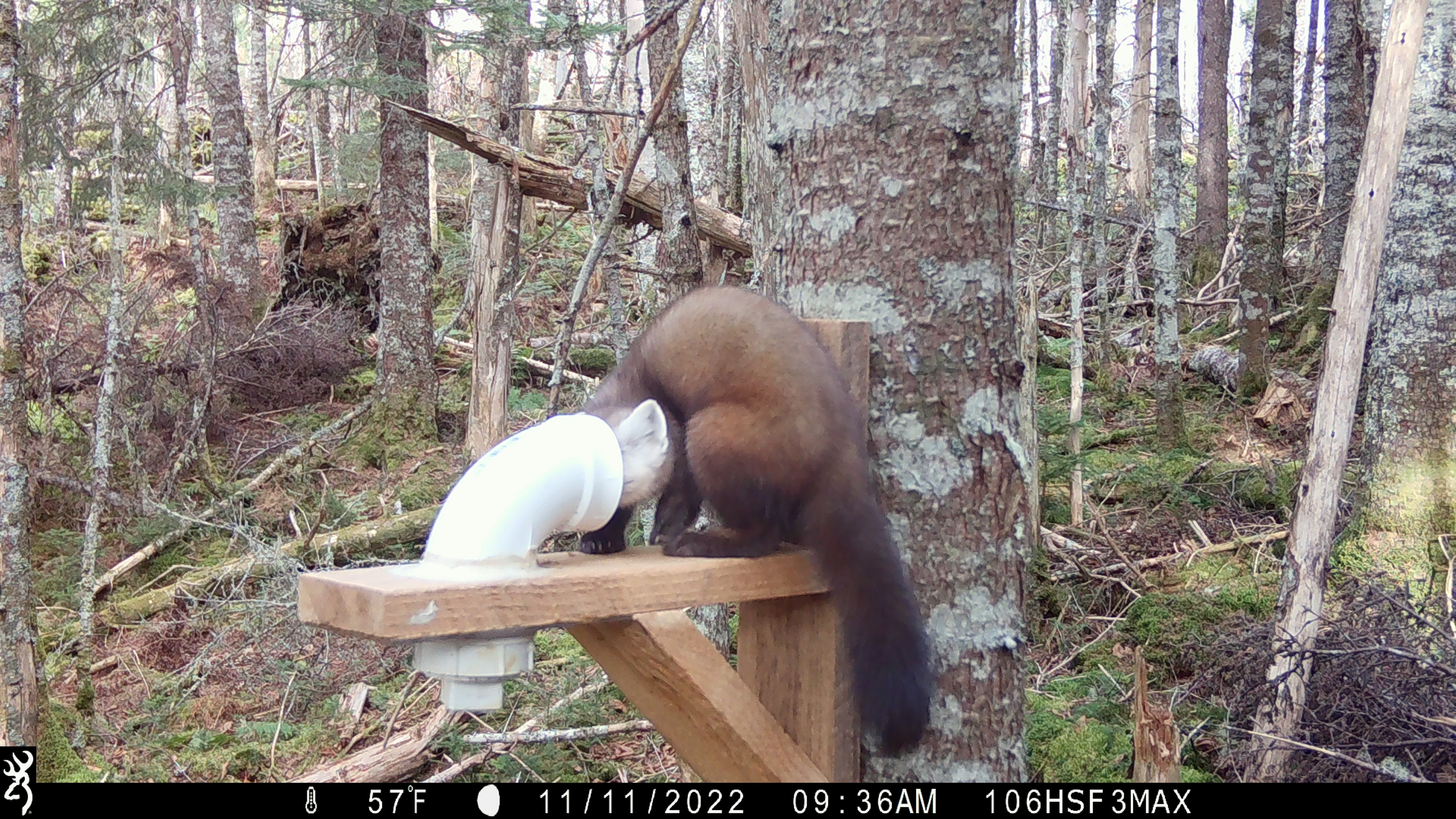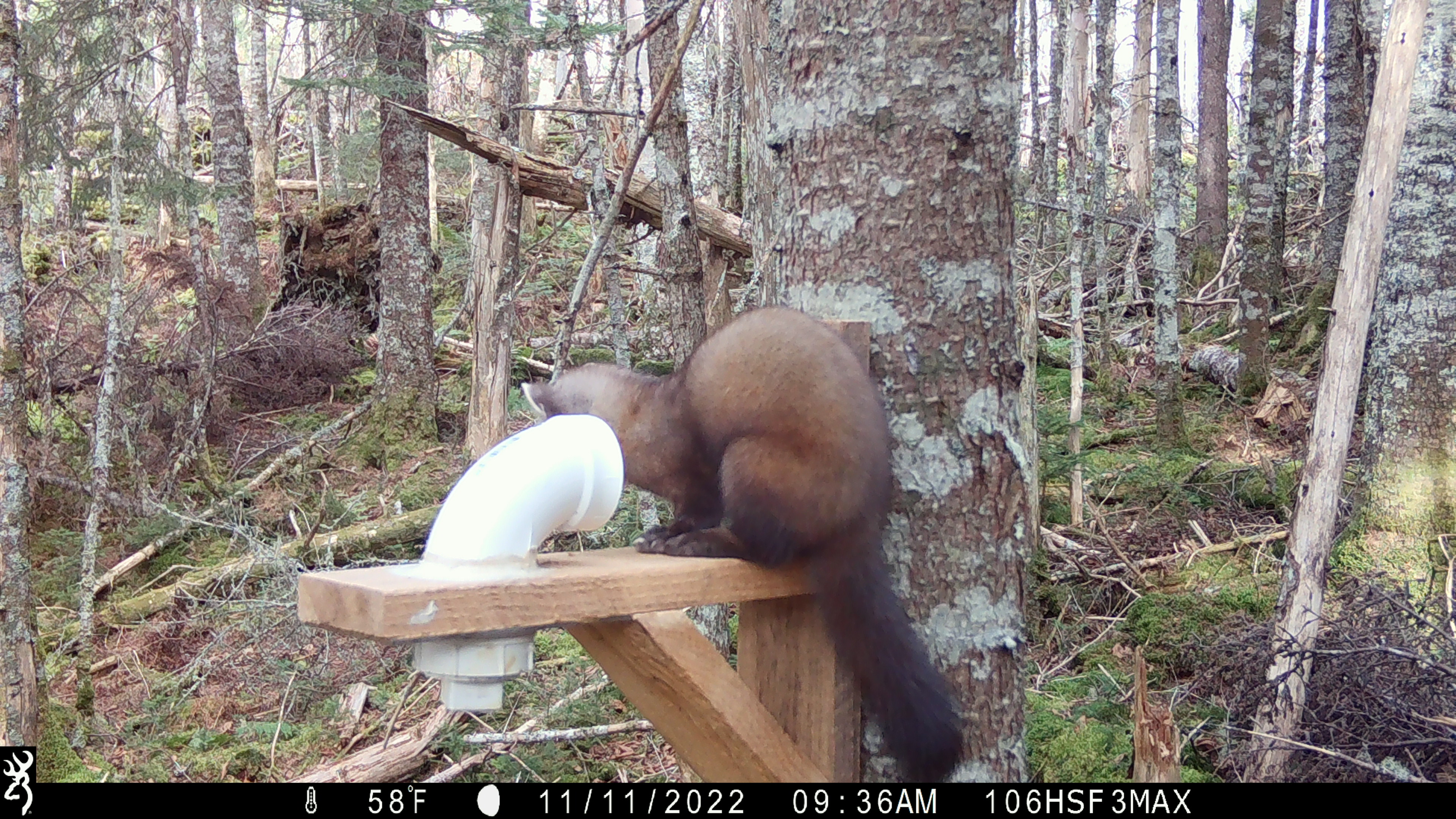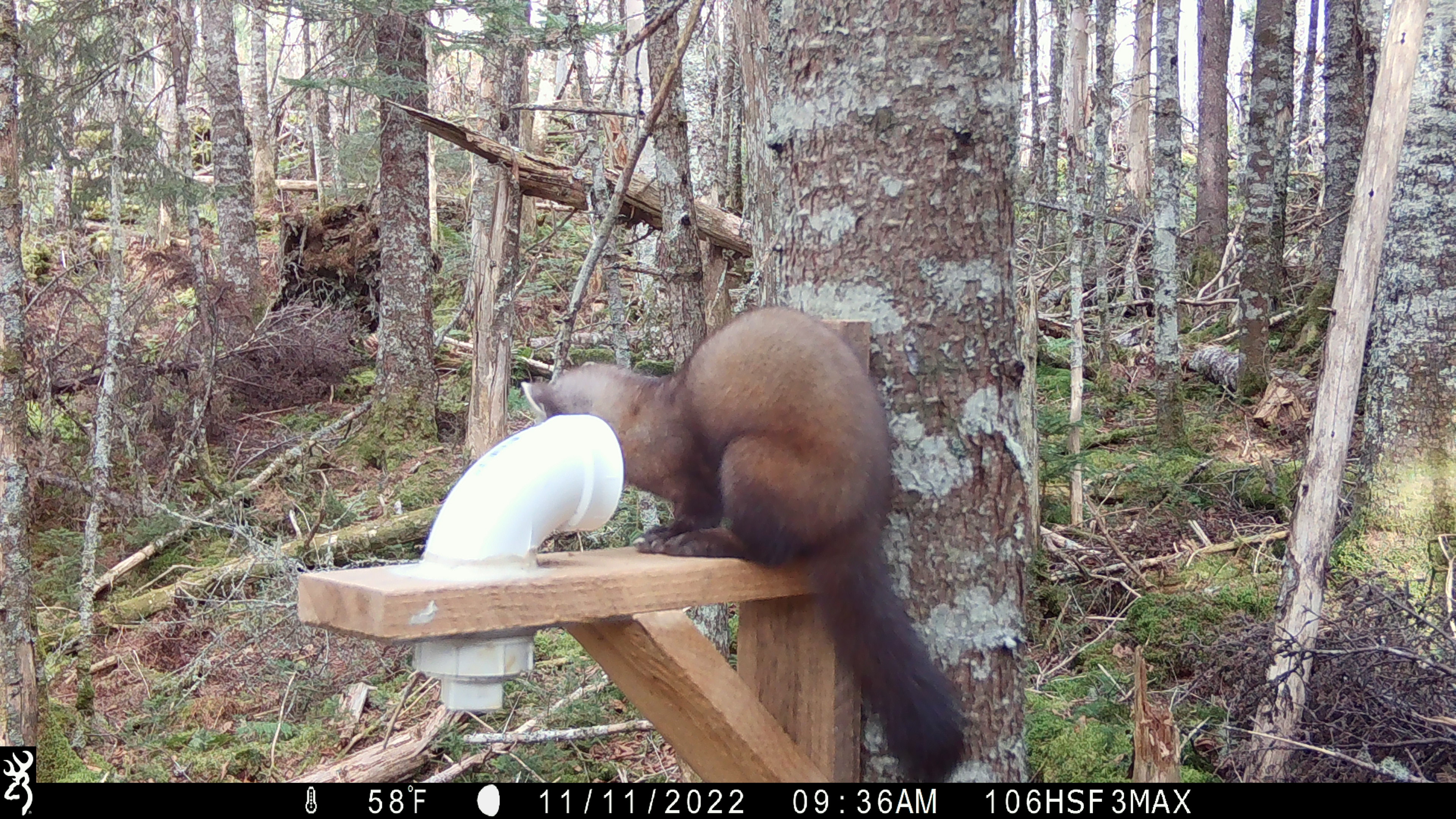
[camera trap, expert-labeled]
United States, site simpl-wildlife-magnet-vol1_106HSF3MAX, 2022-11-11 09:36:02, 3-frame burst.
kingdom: Animalia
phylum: Chordata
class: Mammalia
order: Carnivora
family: Mustelidae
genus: Martes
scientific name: Martes americana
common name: american marten